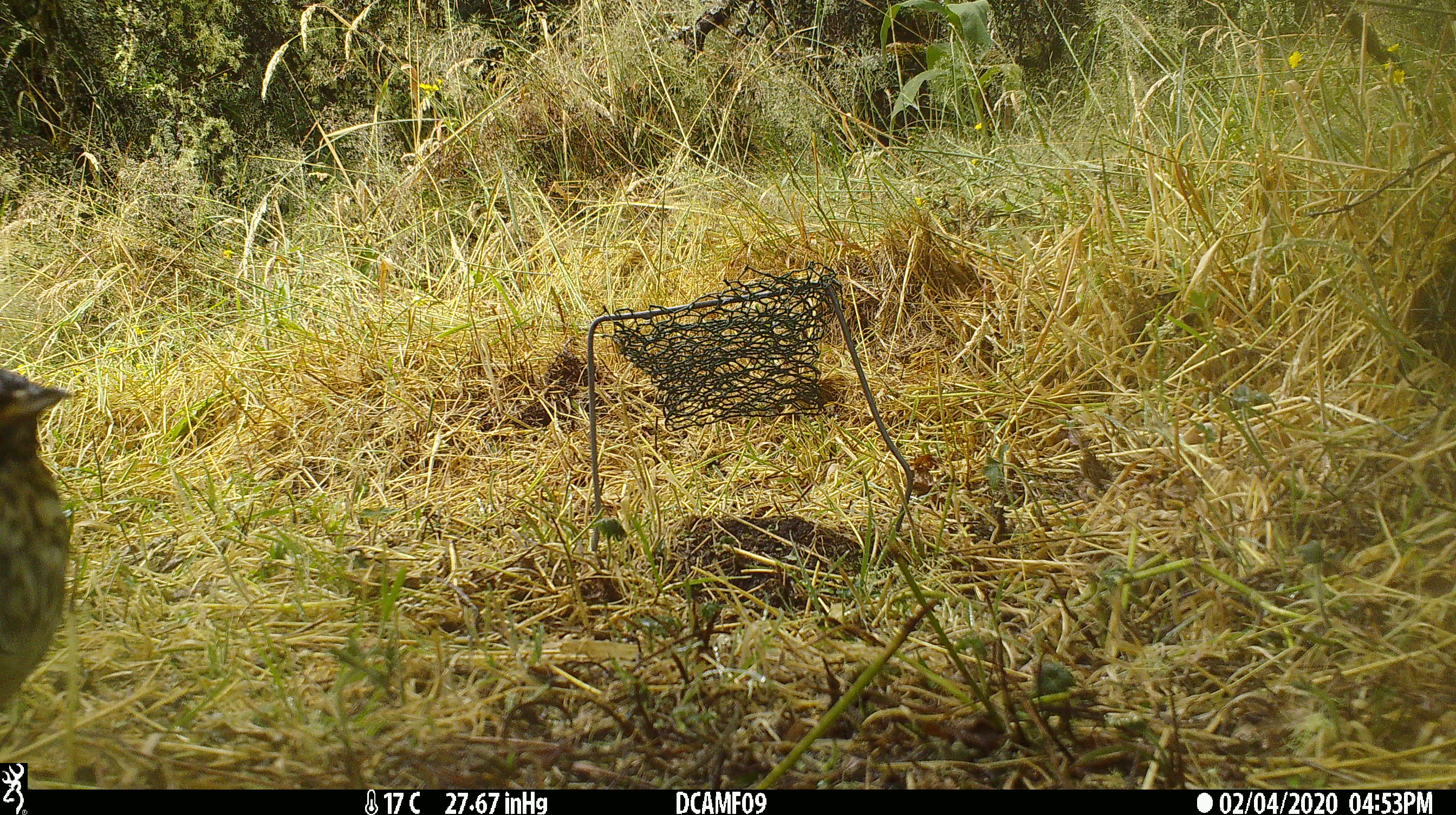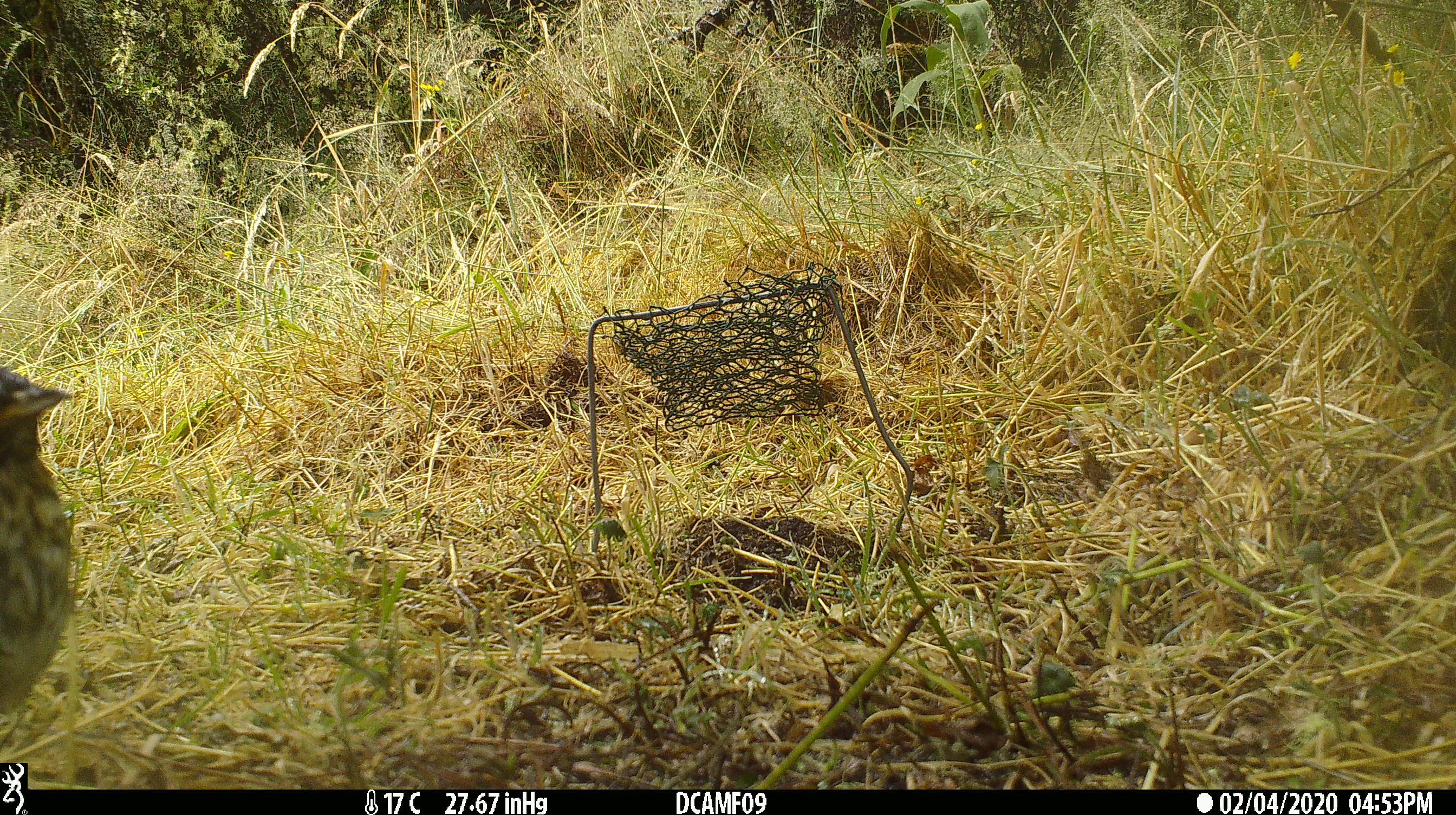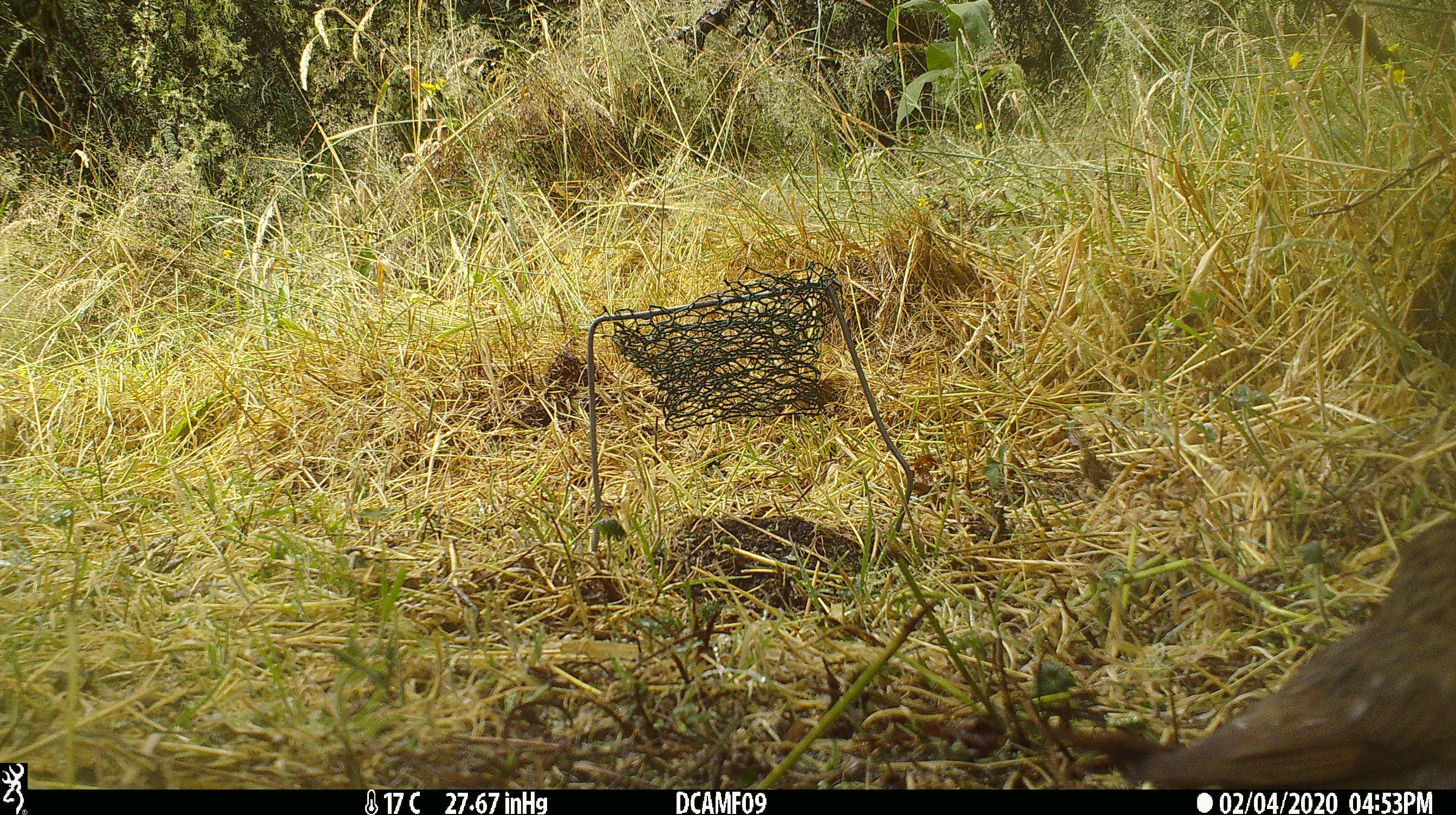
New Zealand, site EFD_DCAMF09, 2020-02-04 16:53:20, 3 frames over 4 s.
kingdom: Animalia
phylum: Chordata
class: Aves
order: Passeriformes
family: Turdidae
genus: Turdus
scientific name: Turdus philomelos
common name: song thrush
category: thrush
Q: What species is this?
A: Thrush (song thrush) (Turdus philomelos).